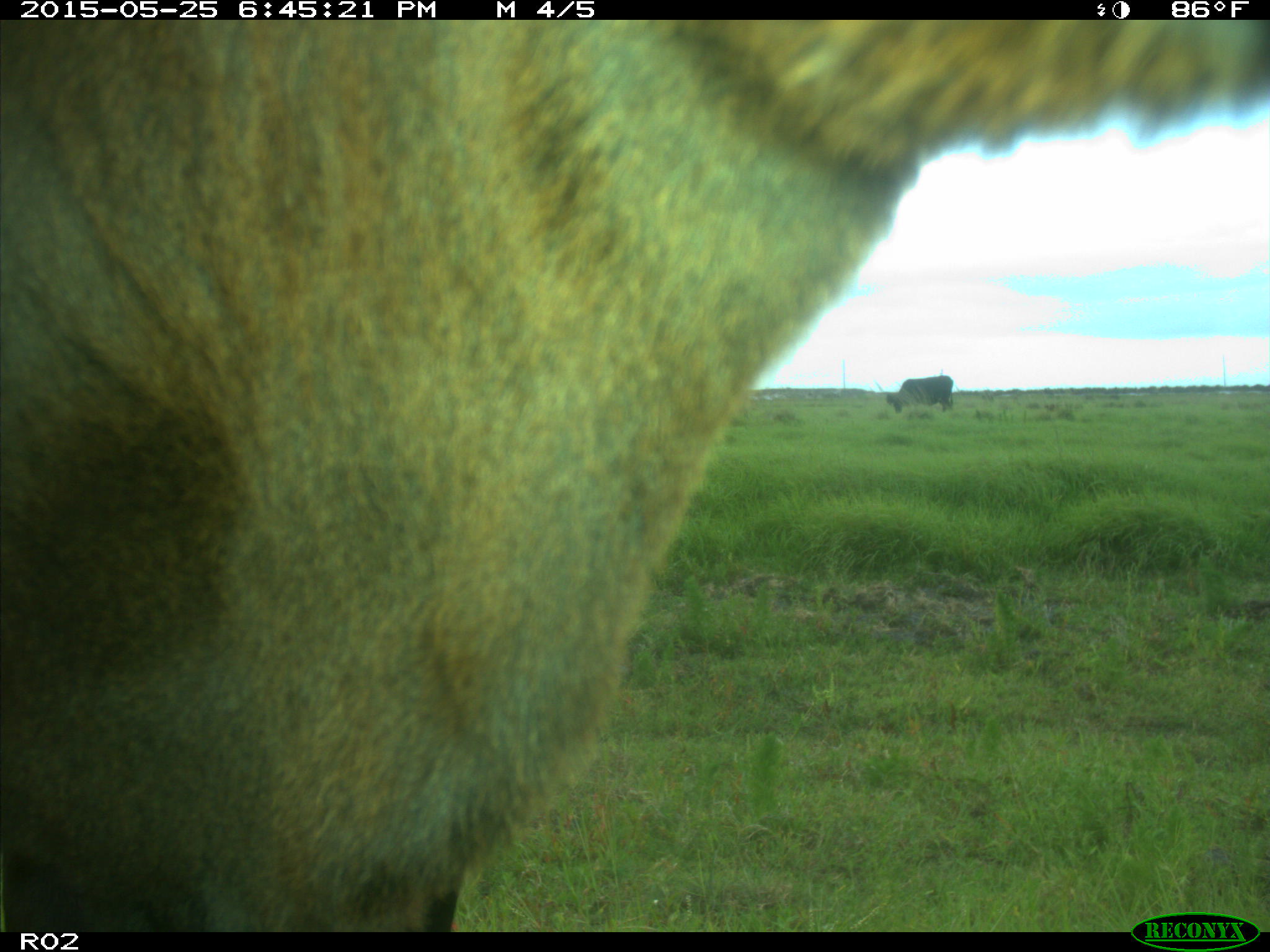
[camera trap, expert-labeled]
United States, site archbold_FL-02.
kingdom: Animalia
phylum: Chordata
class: Mammalia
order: Artiodactyla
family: Bovidae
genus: Bos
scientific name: Bos taurus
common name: domestic cow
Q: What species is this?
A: Bos taurus (domestic cow).